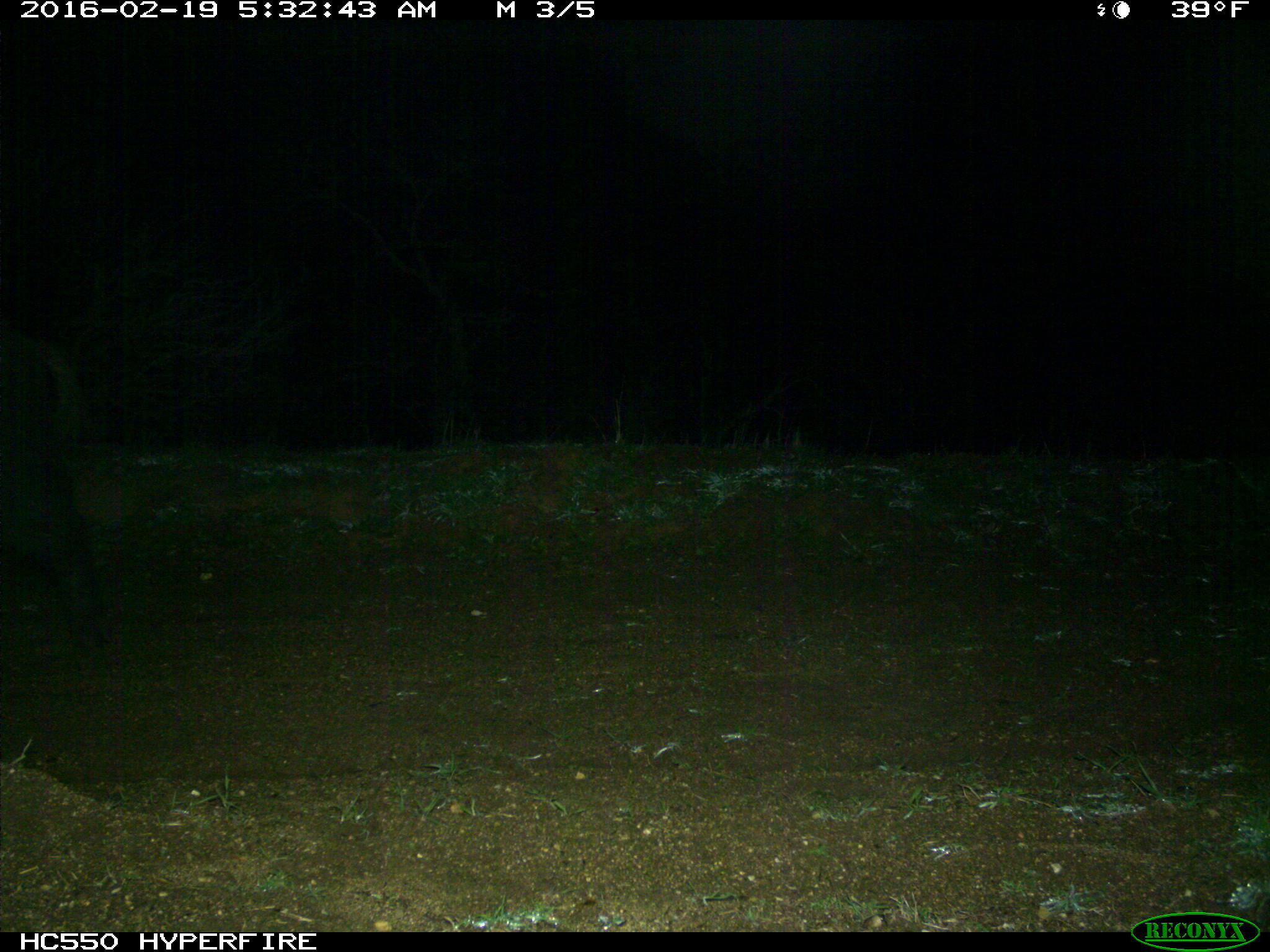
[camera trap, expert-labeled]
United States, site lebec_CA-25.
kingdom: Animalia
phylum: Chordata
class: Mammalia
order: Artiodactyla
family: Suidae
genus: Sus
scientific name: Sus scrofa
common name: wild boar